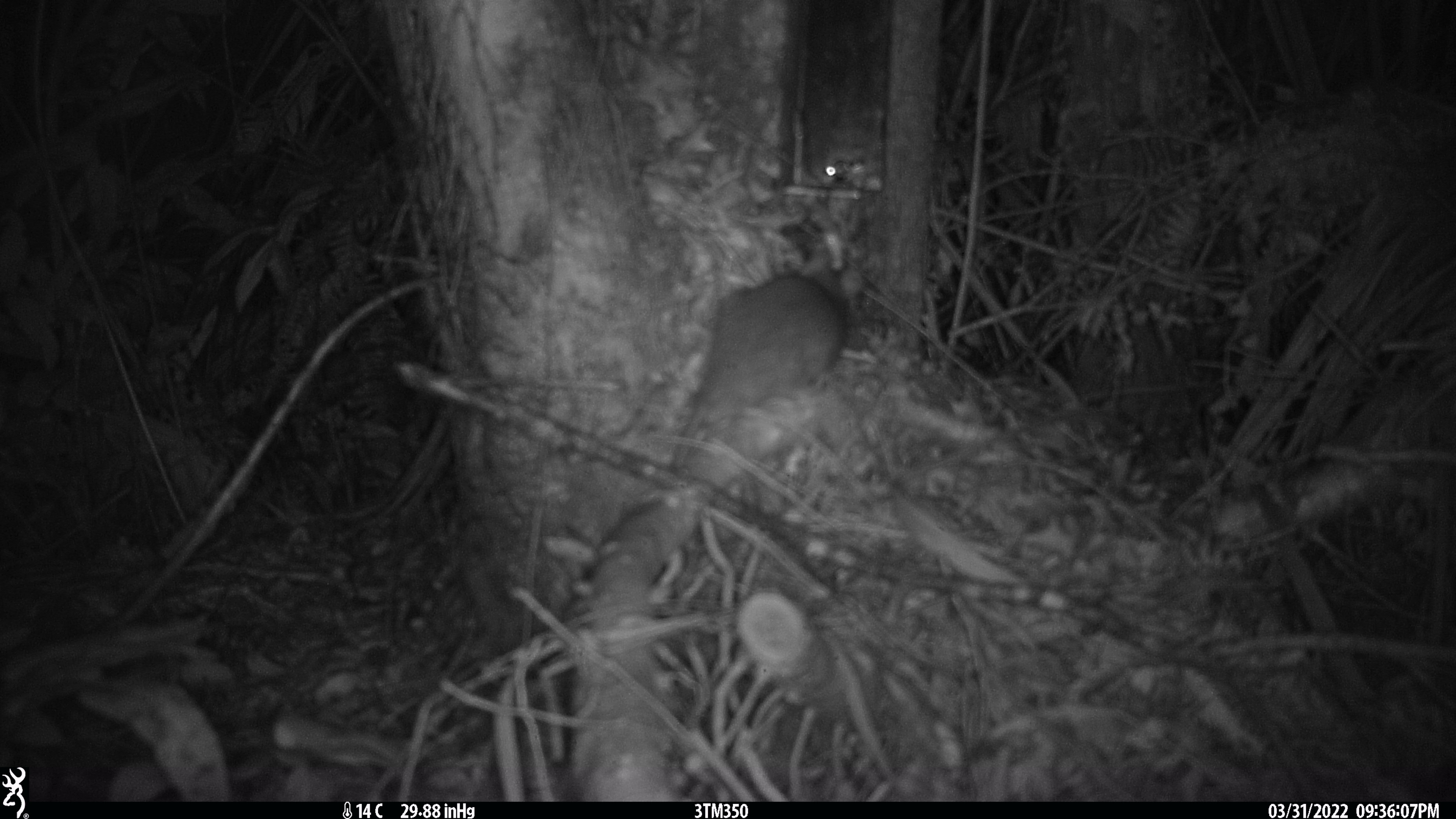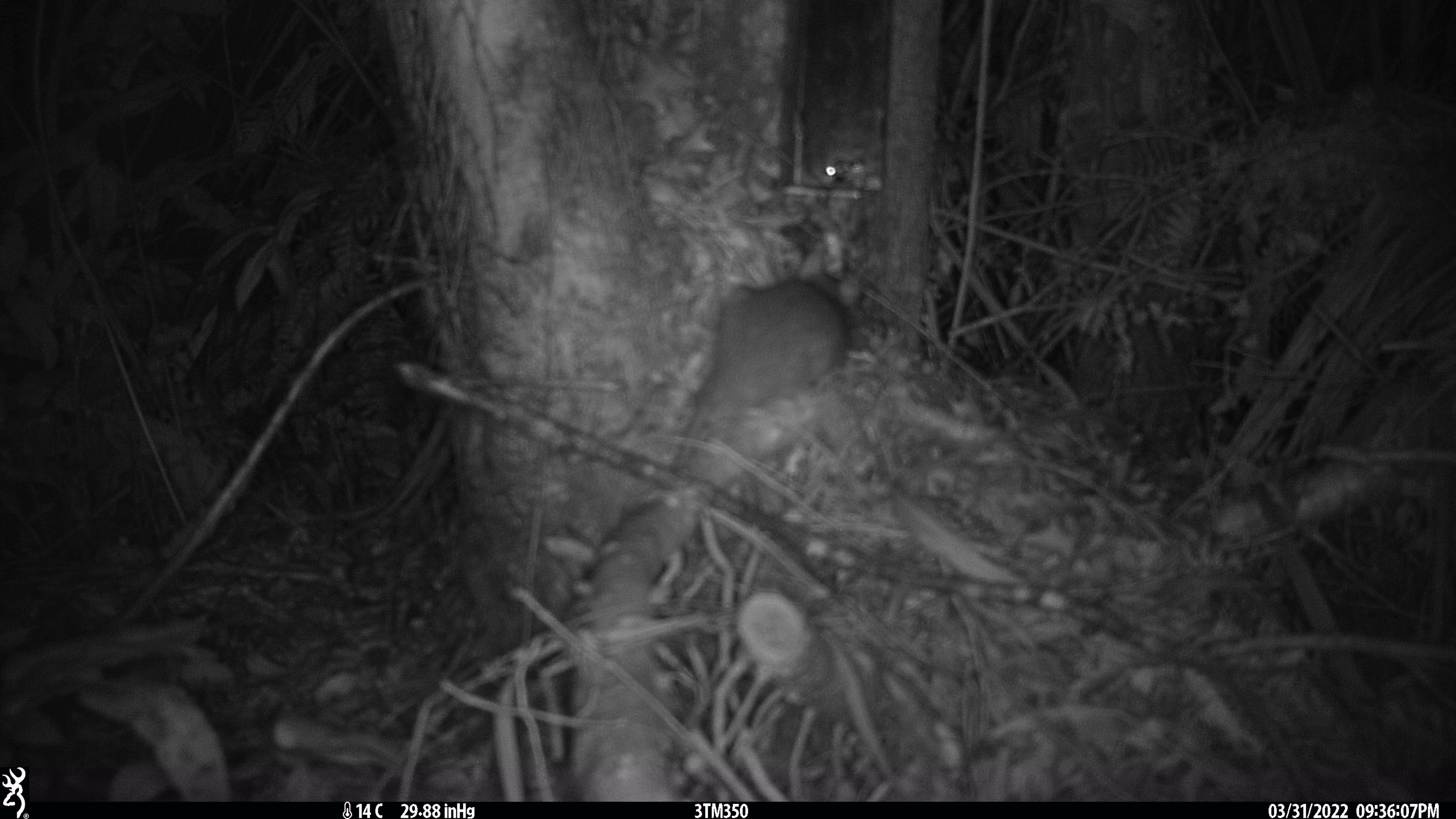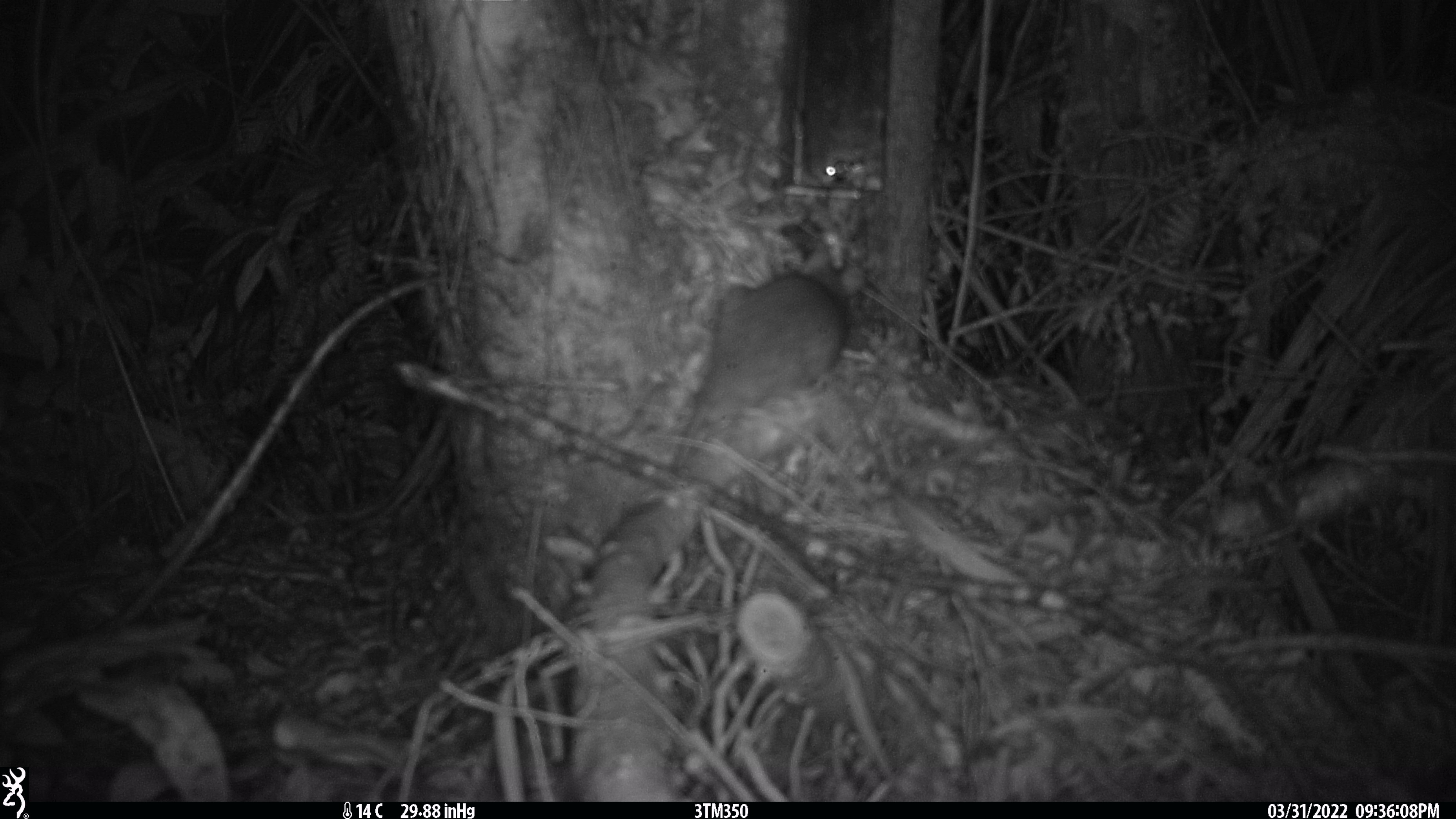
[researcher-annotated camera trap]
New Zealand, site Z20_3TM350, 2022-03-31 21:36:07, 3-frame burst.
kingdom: Animalia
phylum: Chordata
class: Mammalia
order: Rodentia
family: Muridae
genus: Rattus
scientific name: Rattus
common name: rat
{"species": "rat (Rattus)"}